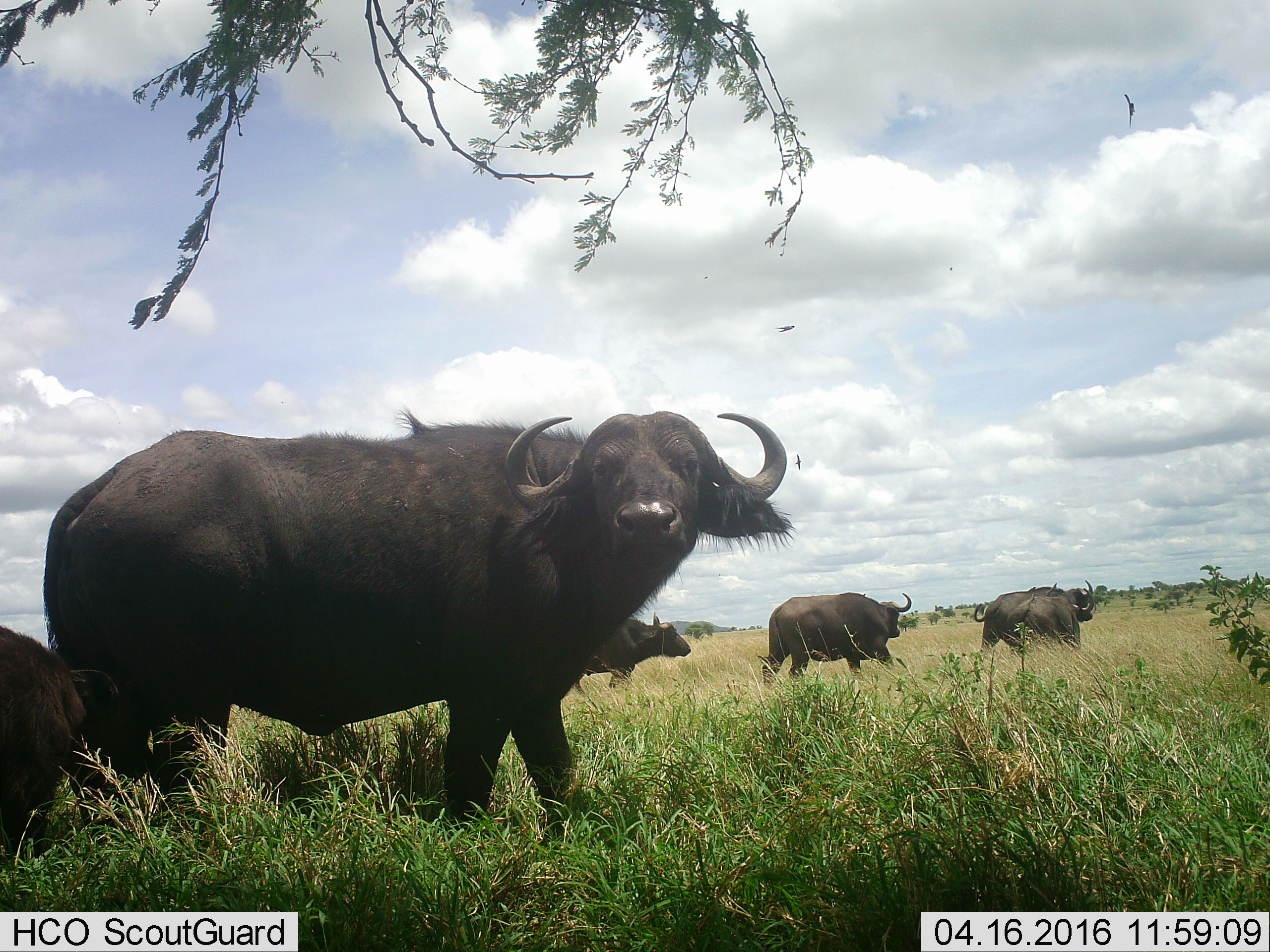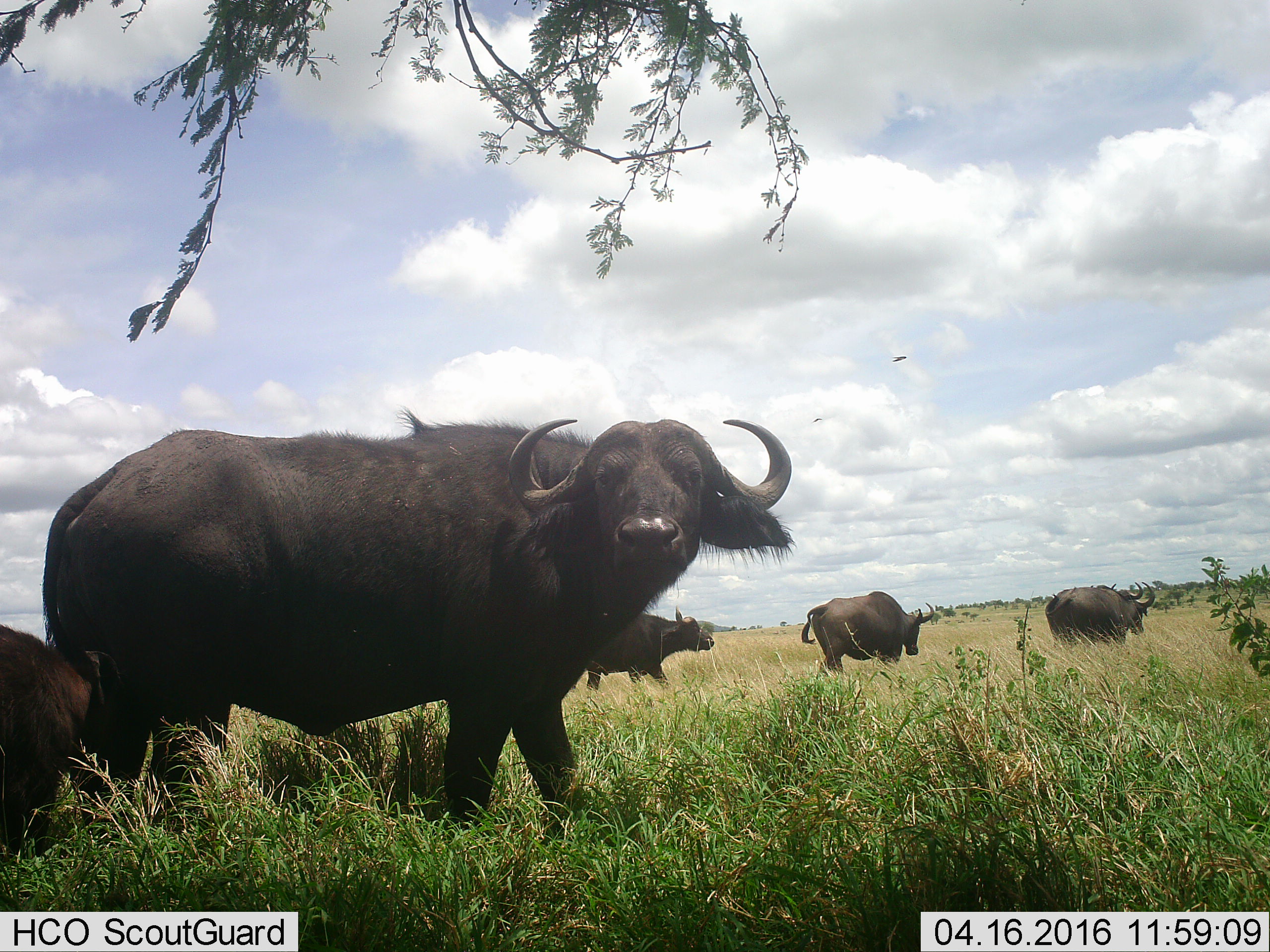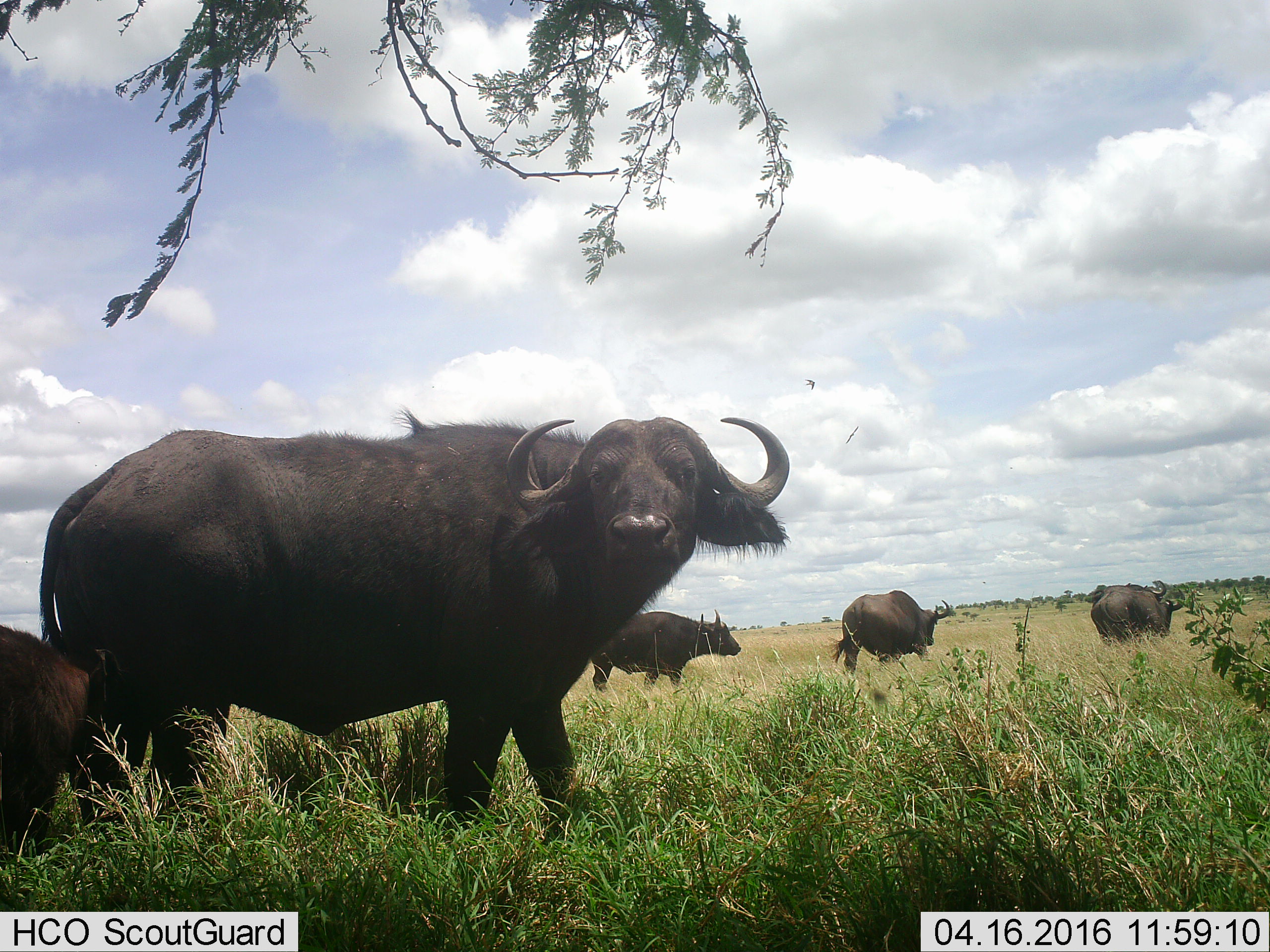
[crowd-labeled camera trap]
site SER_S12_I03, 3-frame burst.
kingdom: Animalia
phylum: Chordata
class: Mammalia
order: Artiodactyla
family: Bovidae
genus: Syncerus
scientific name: Syncerus caffer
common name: african buffalo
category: buffalo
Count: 5.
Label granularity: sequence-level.